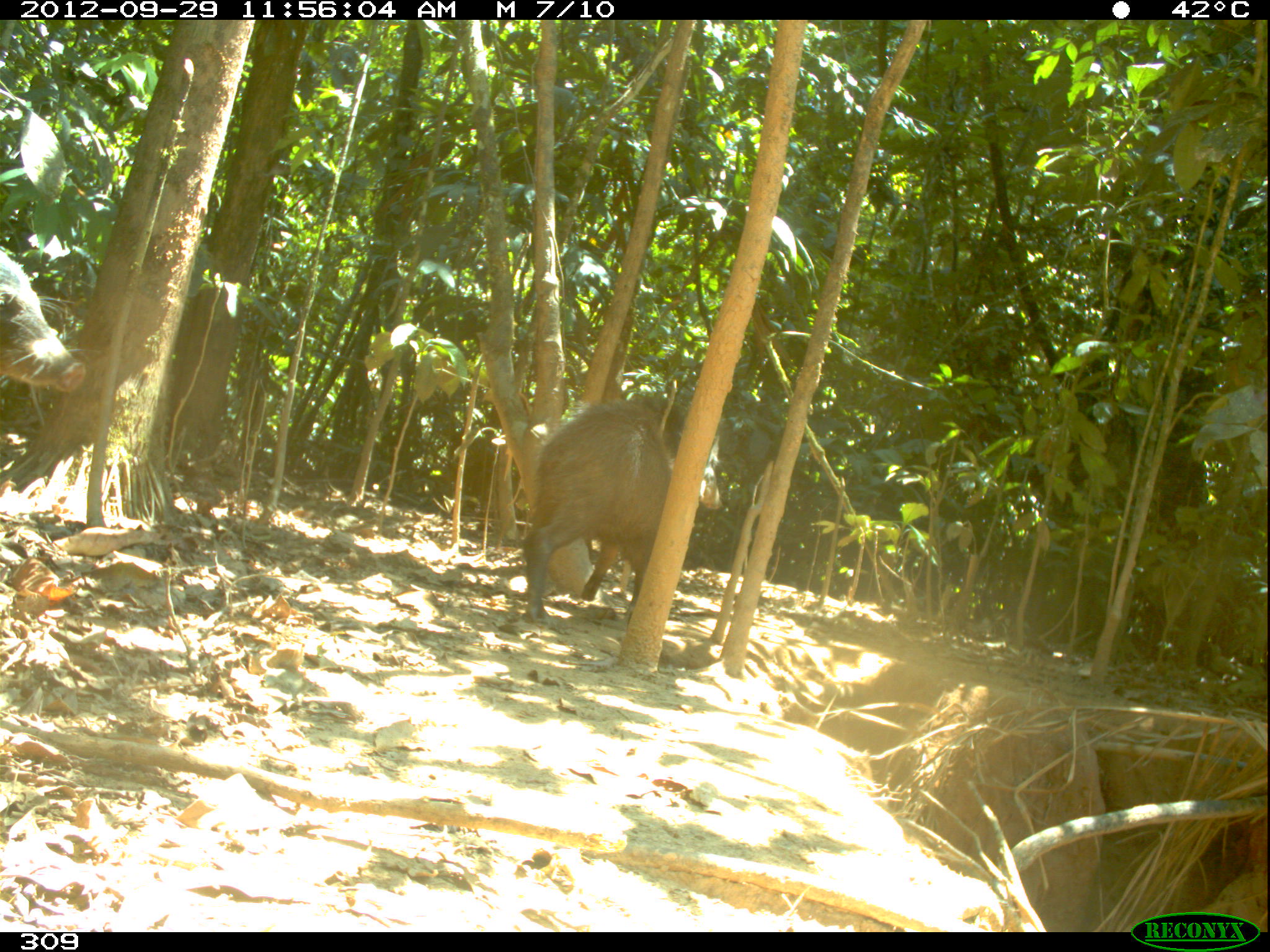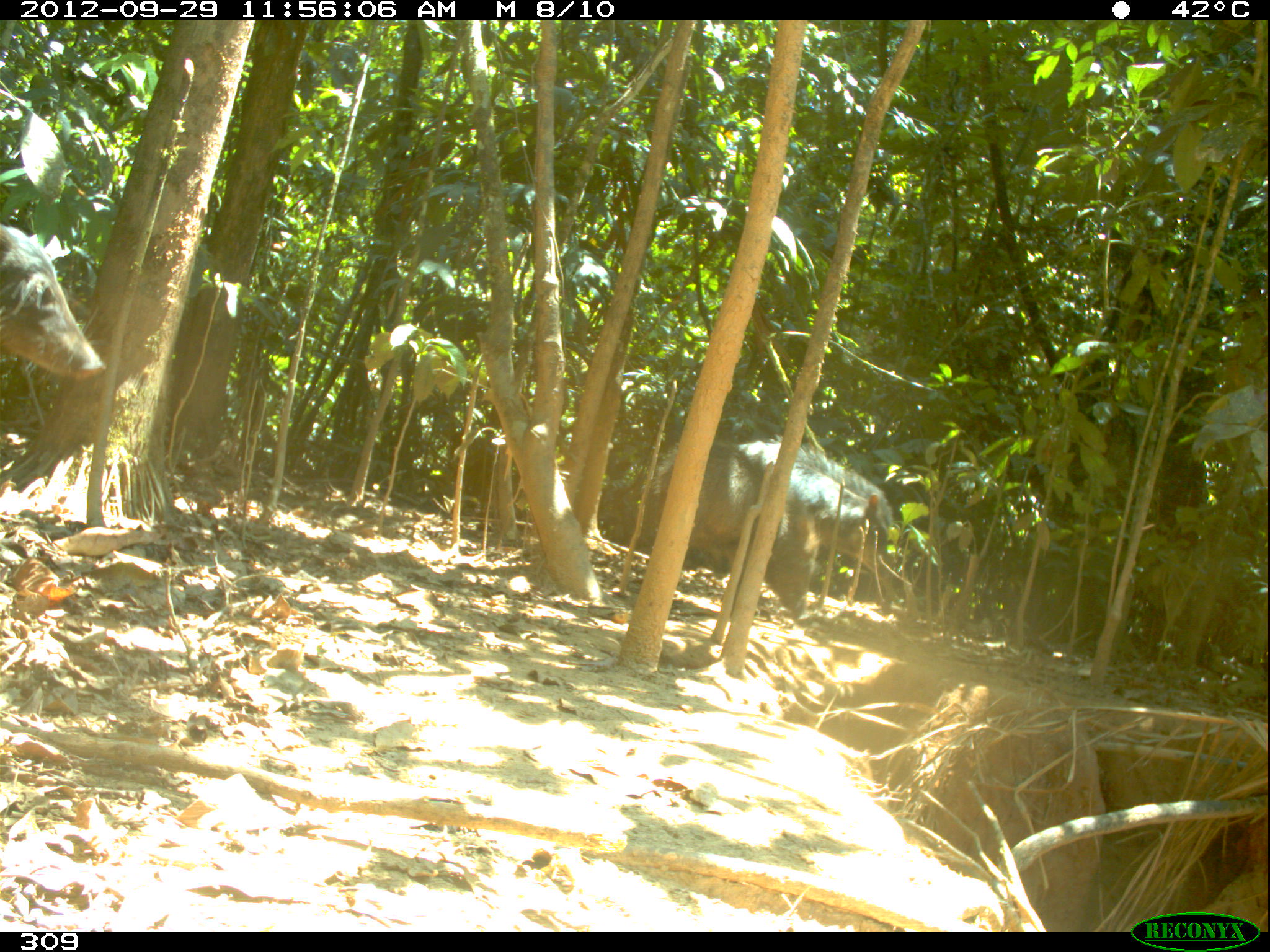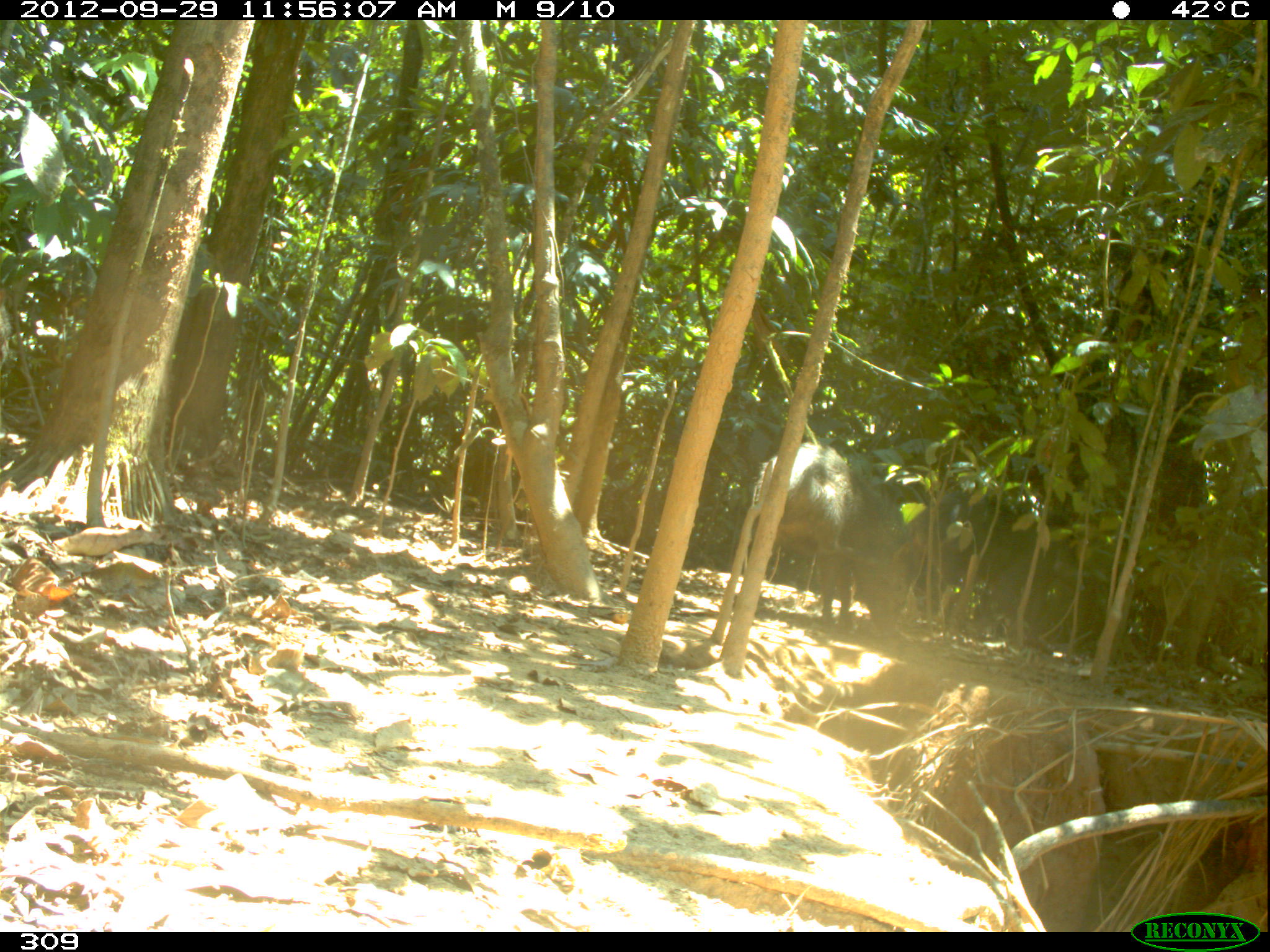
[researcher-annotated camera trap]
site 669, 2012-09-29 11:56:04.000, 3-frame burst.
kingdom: Animalia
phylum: Chordata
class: Mammalia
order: Artiodactyla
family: Tayassuidae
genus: Tayassu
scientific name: Tayassu pecari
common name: white-lipped peccary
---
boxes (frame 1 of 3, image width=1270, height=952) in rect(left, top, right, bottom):
tayassu pecari: rect(521, 398, 721, 621); rect(0, 249, 85, 390)